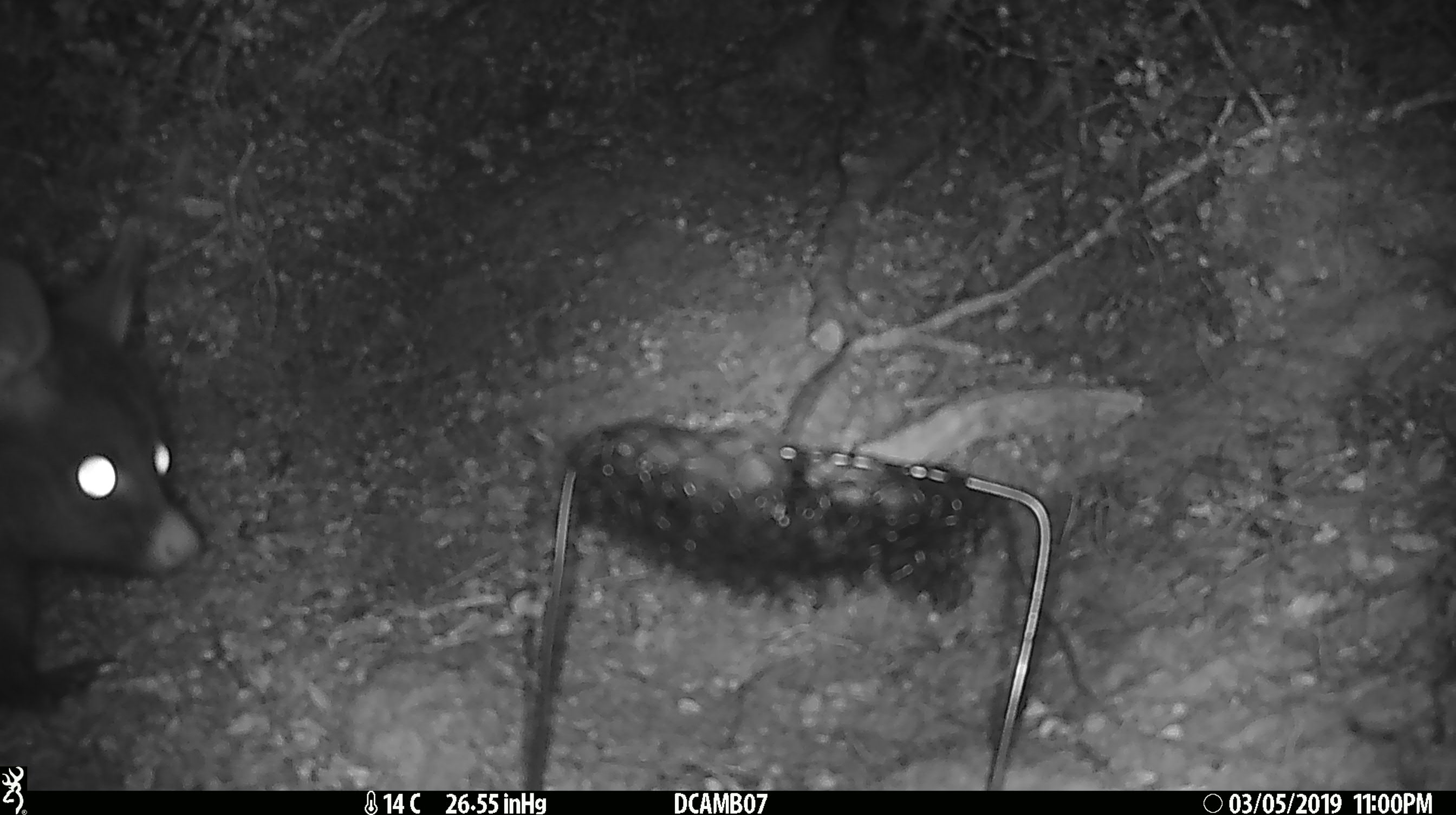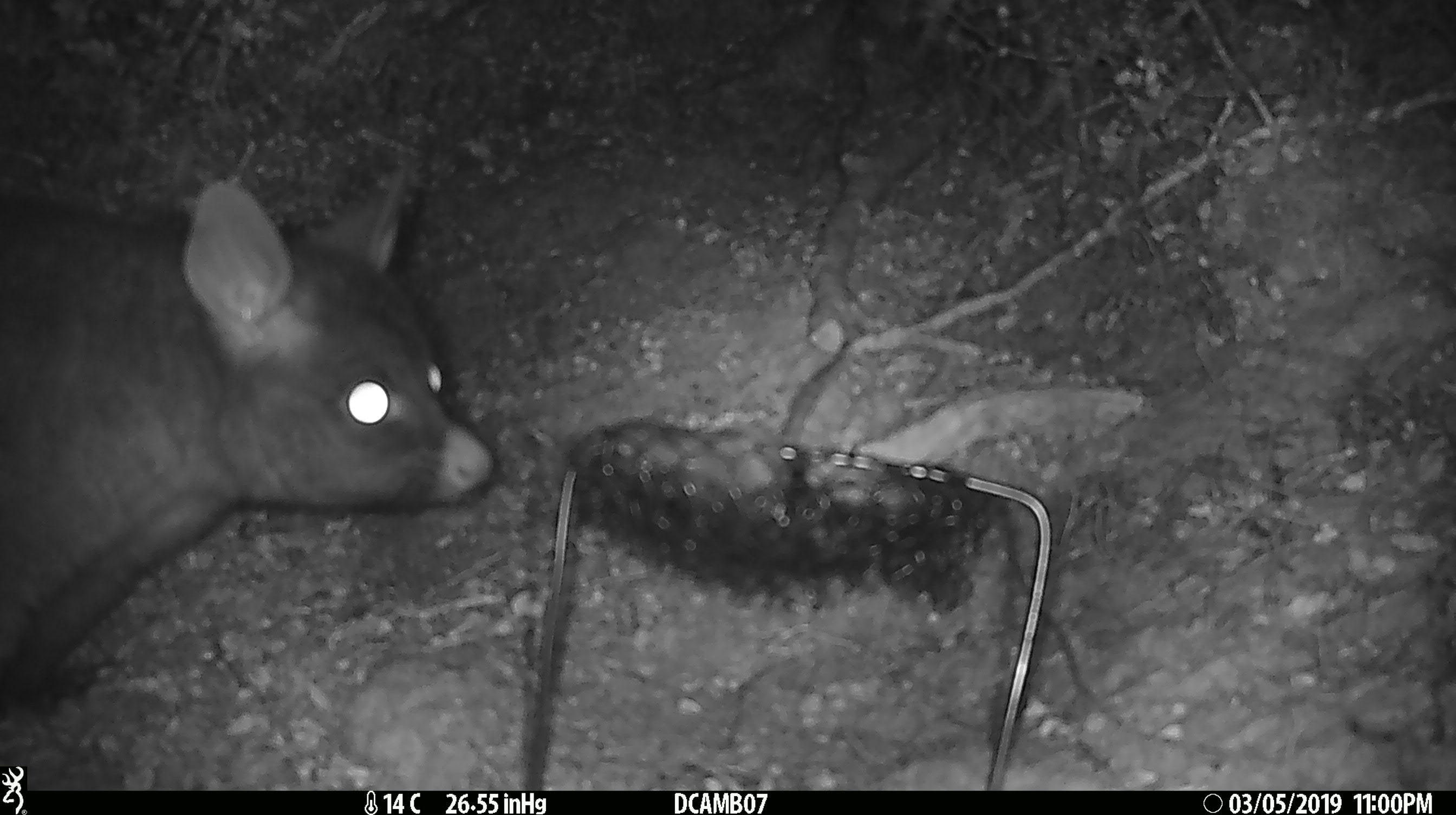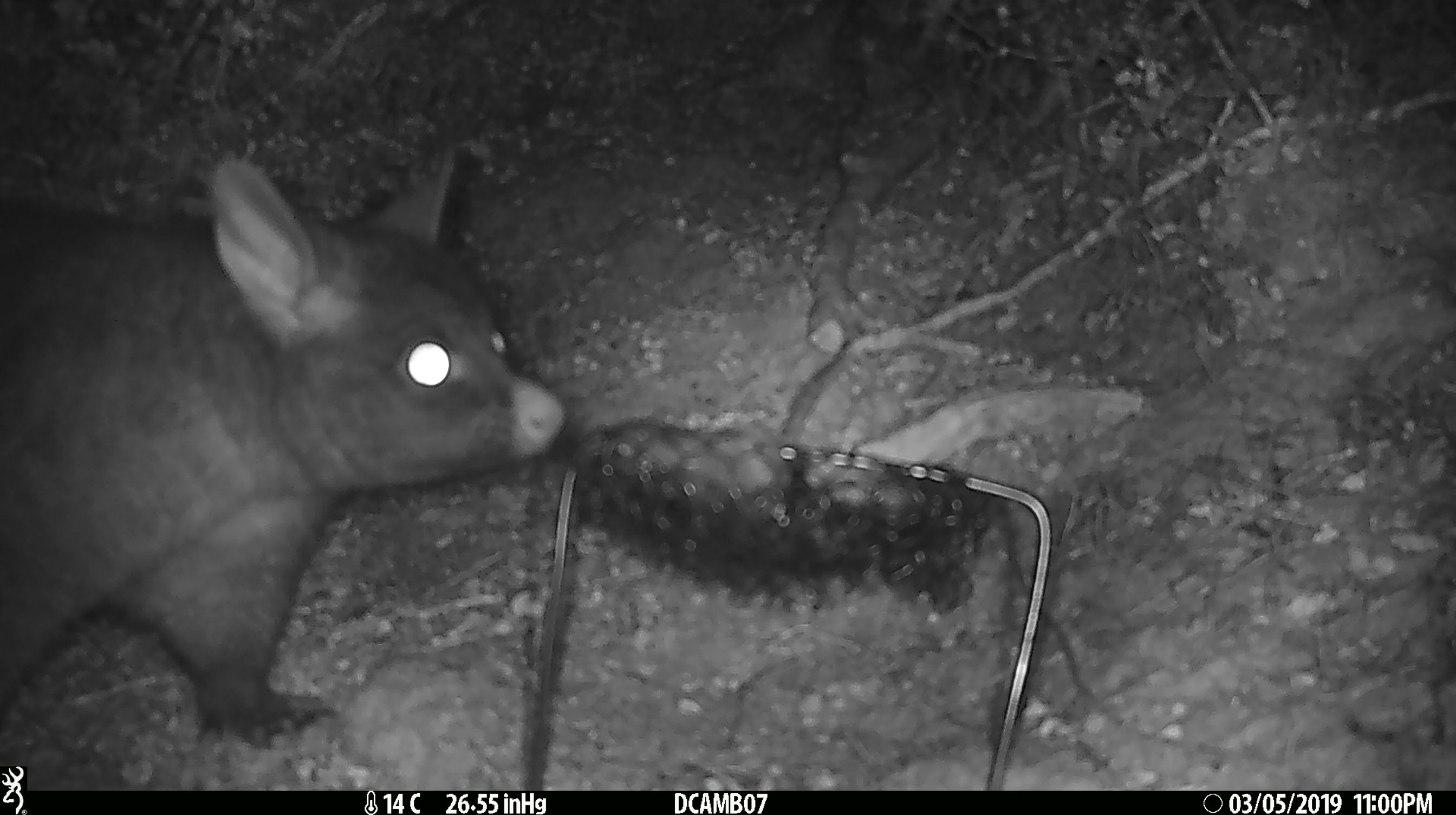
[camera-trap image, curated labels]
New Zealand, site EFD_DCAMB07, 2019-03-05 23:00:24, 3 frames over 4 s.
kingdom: Animalia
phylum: Chordata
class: Mammalia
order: Diprotodontia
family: Phalangeridae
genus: Trichosurus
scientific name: Trichosurus vulpecula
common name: common brushtail possum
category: possum